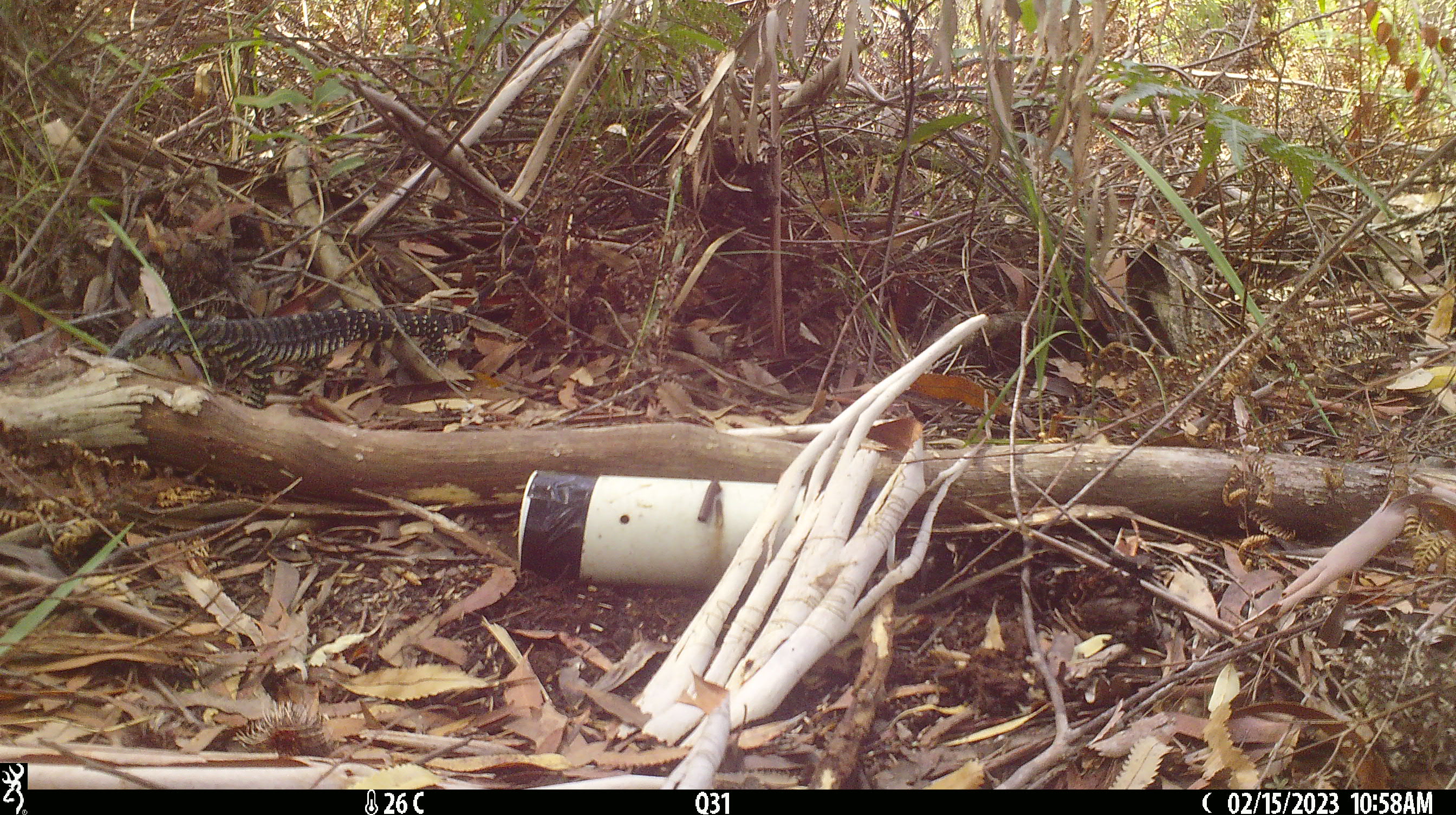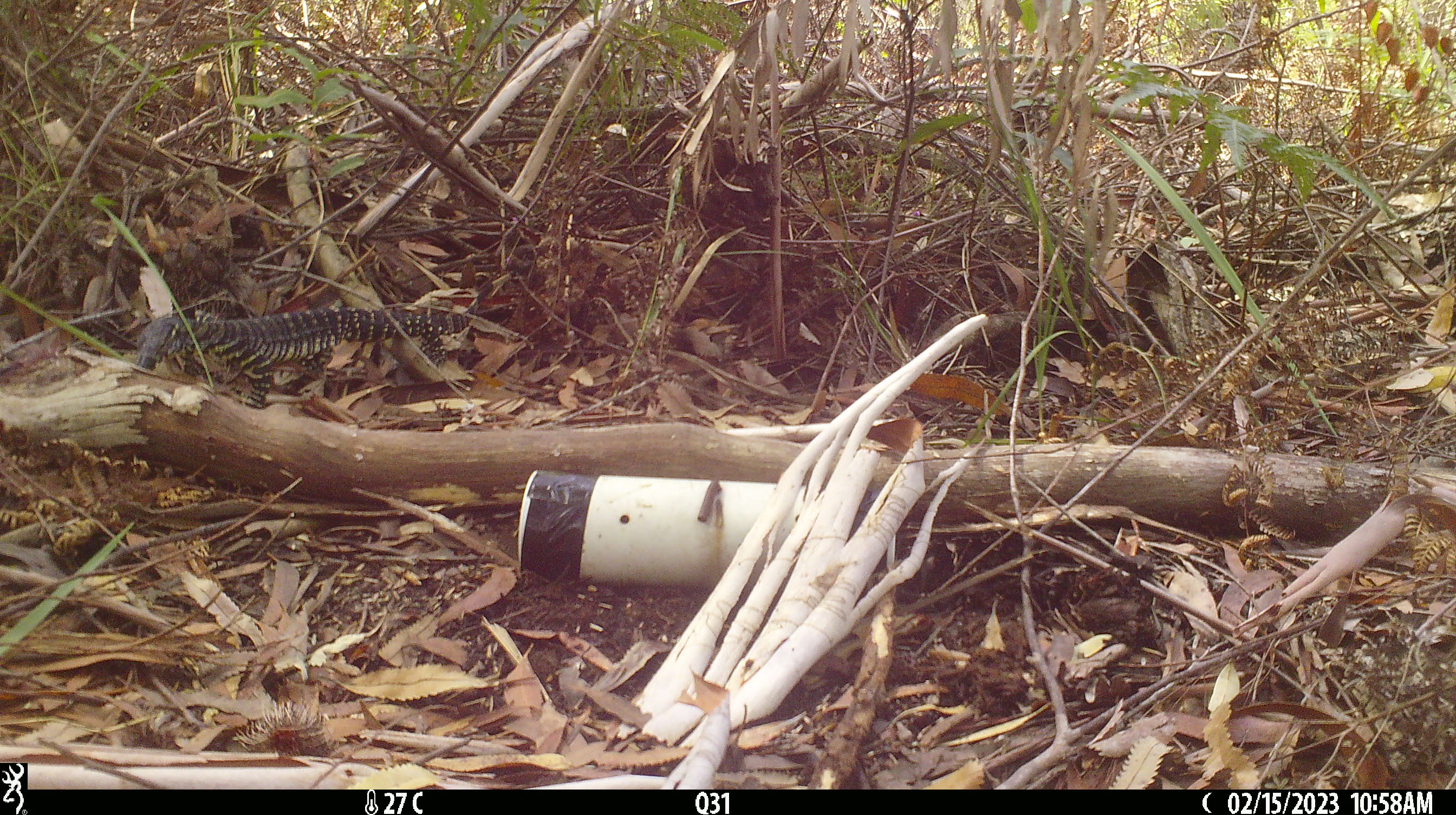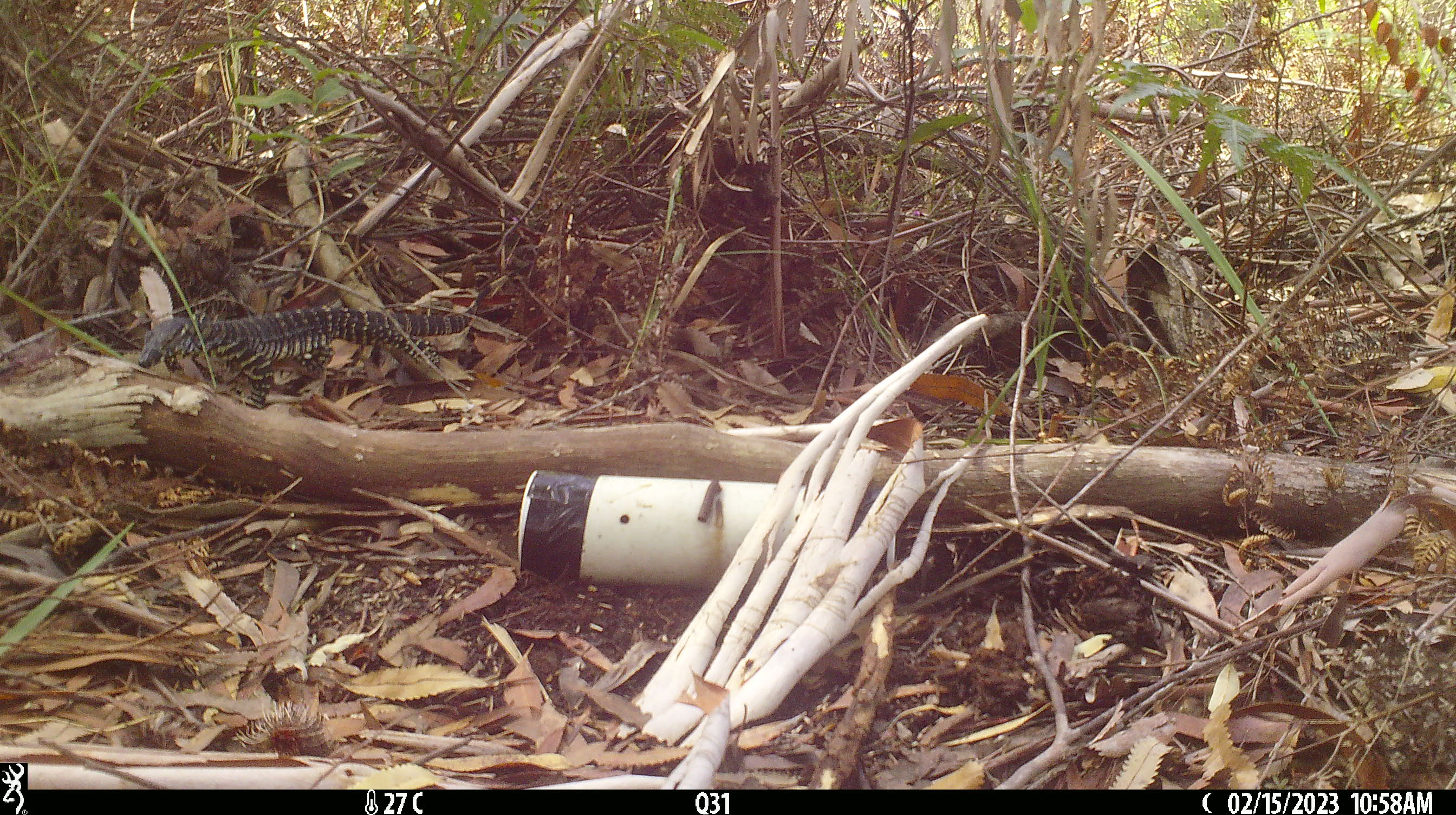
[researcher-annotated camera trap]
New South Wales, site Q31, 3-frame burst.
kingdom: Animalia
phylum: Chordata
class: Reptilia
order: Squamata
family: Varanidae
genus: Varanus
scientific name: Varanus varius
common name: lace monitor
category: goanna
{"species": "goanna (lace monitor) (Varanus varius)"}